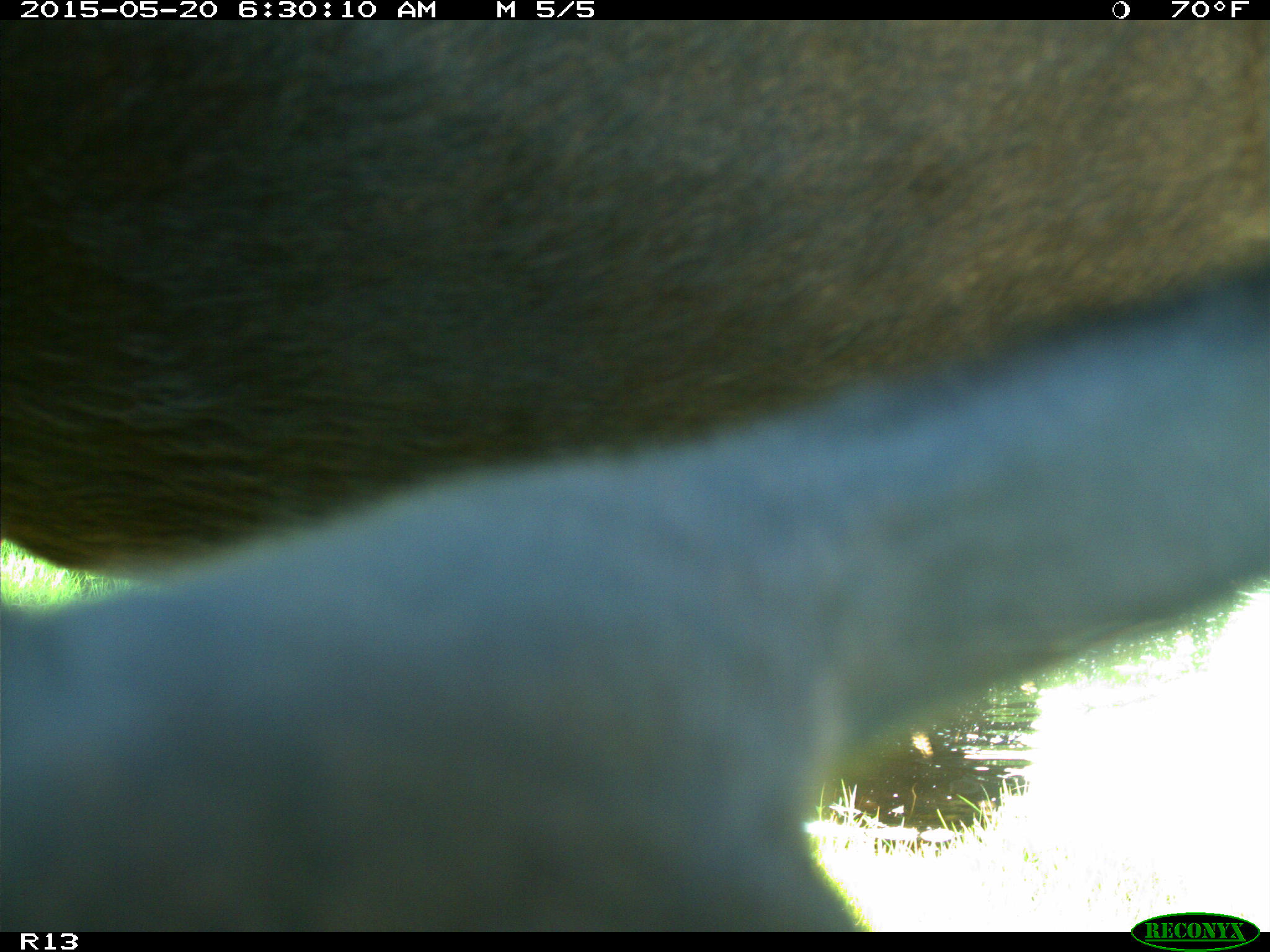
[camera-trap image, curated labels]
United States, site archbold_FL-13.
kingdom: Animalia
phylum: Chordata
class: Mammalia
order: Artiodactyla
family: Bovidae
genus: Bos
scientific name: Bos taurus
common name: domestic cow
Bos taurus (domestic cow).